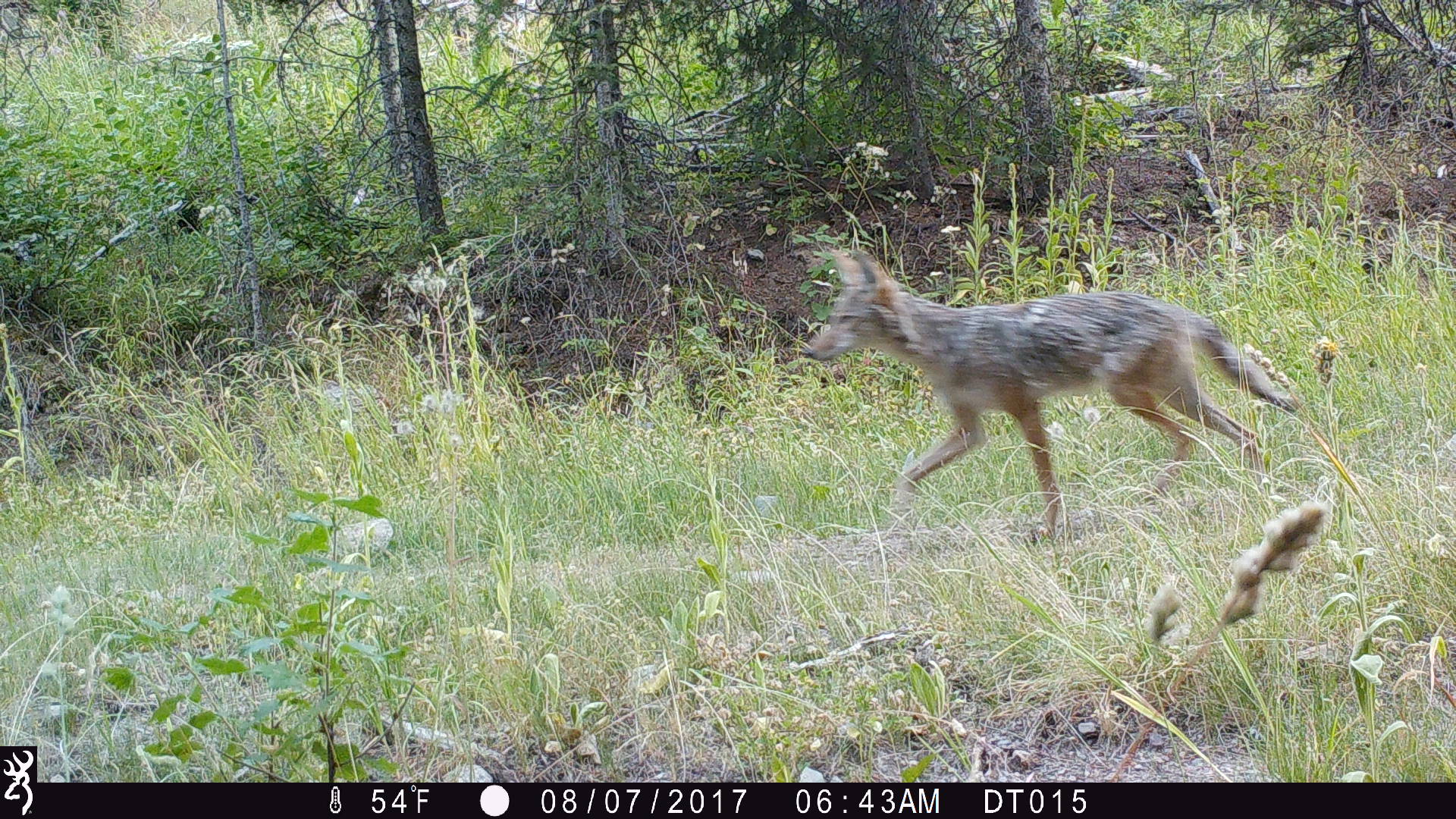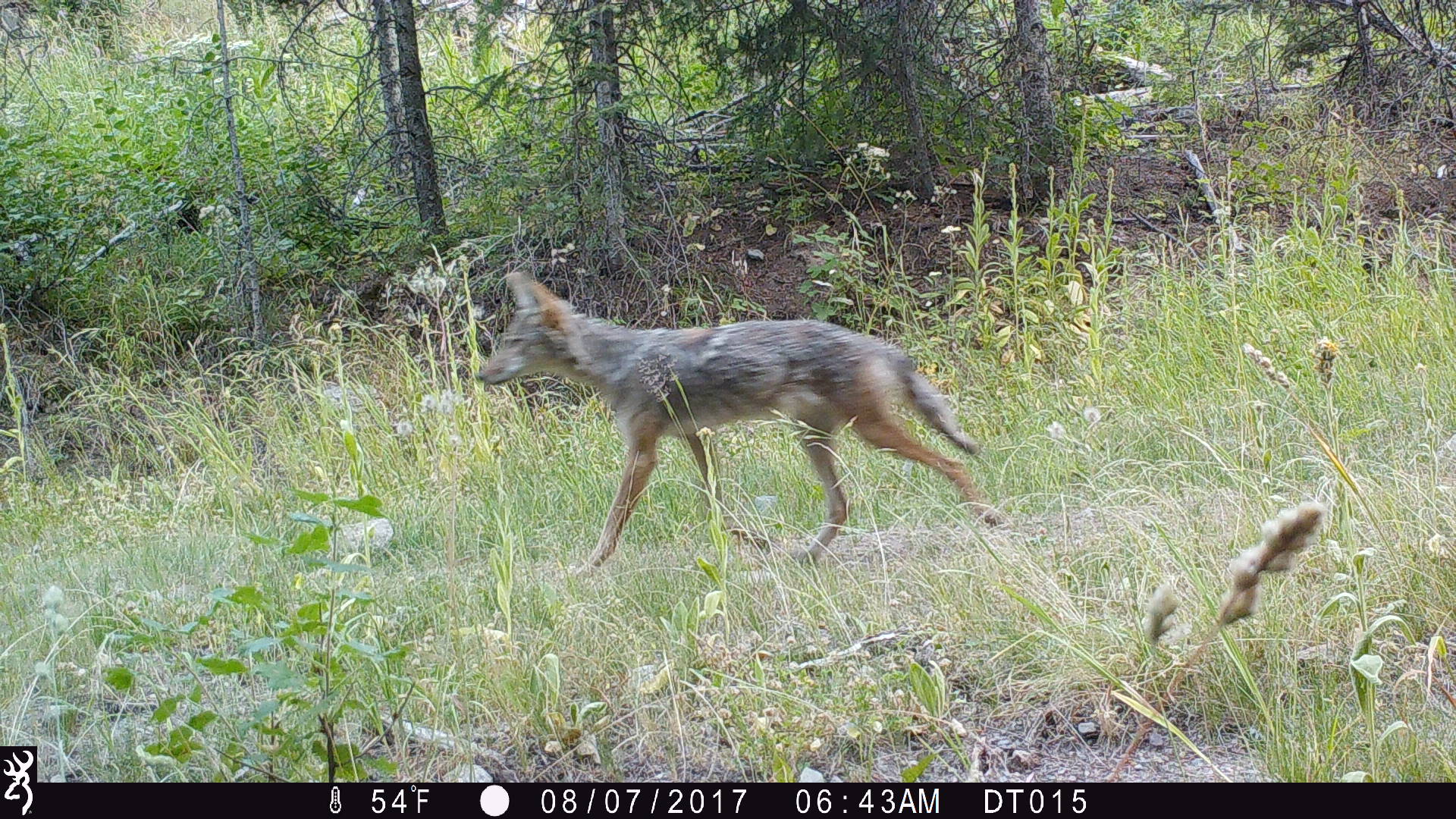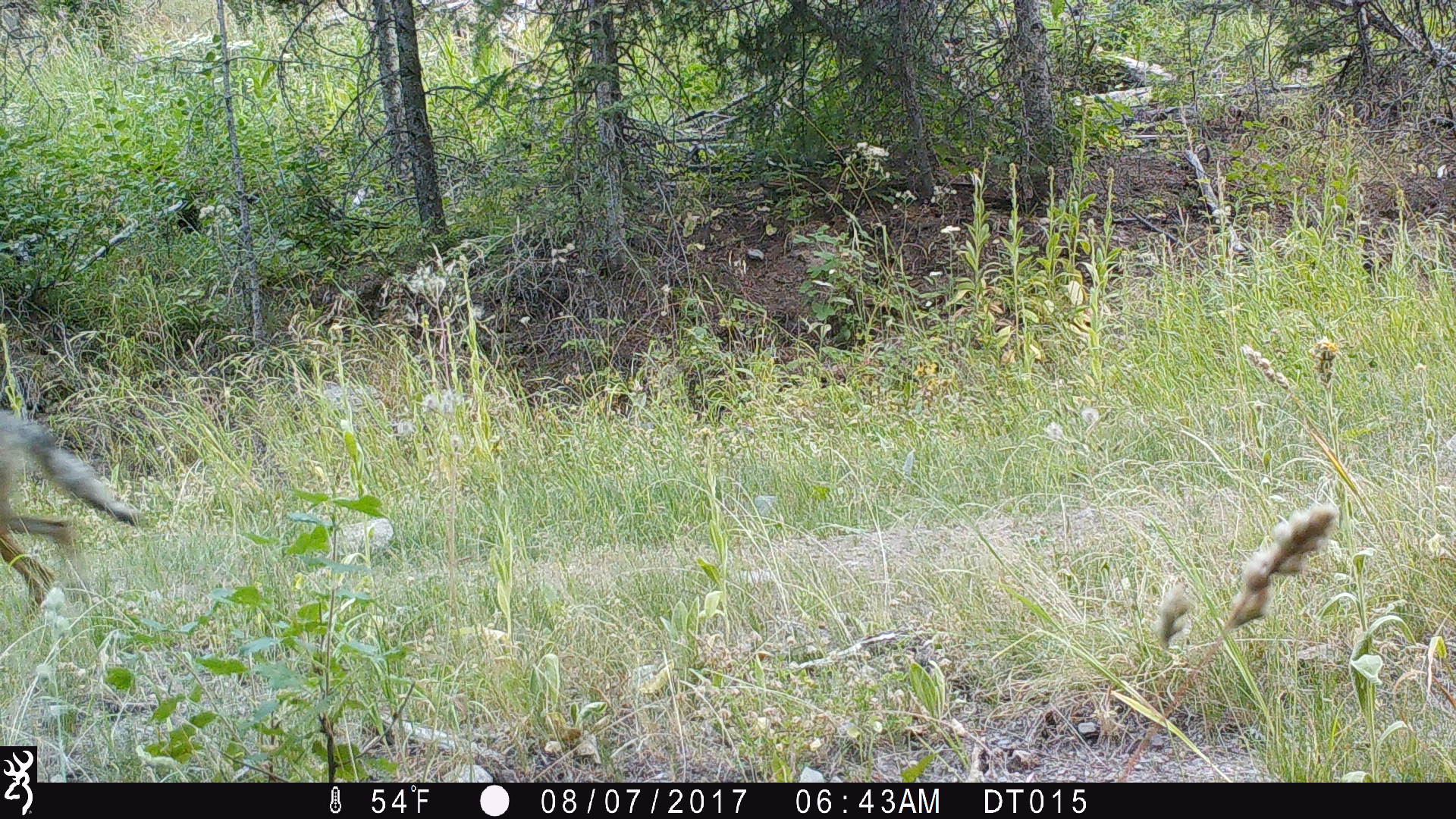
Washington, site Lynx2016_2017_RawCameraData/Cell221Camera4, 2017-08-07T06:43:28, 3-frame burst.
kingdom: Animalia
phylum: Chordata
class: Mammalia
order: Carnivora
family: Canidae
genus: Canis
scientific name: Canis latrans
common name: coyote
Canis latrans (coyote). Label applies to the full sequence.